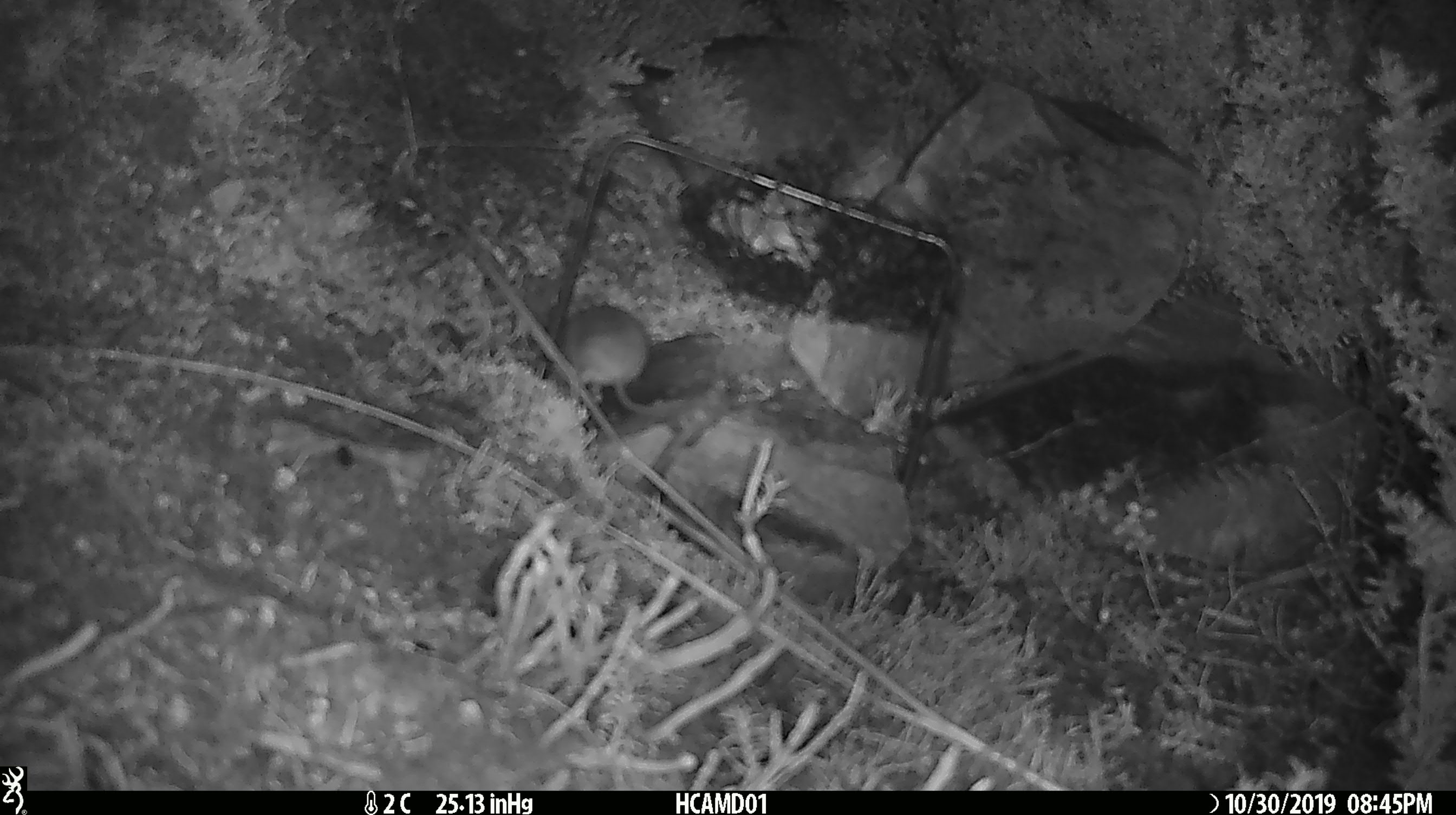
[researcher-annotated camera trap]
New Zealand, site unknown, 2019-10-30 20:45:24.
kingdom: Animalia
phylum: Chordata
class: Mammalia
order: Rodentia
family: Muridae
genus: Mus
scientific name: Mus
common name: mouse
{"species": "mouse (Mus)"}